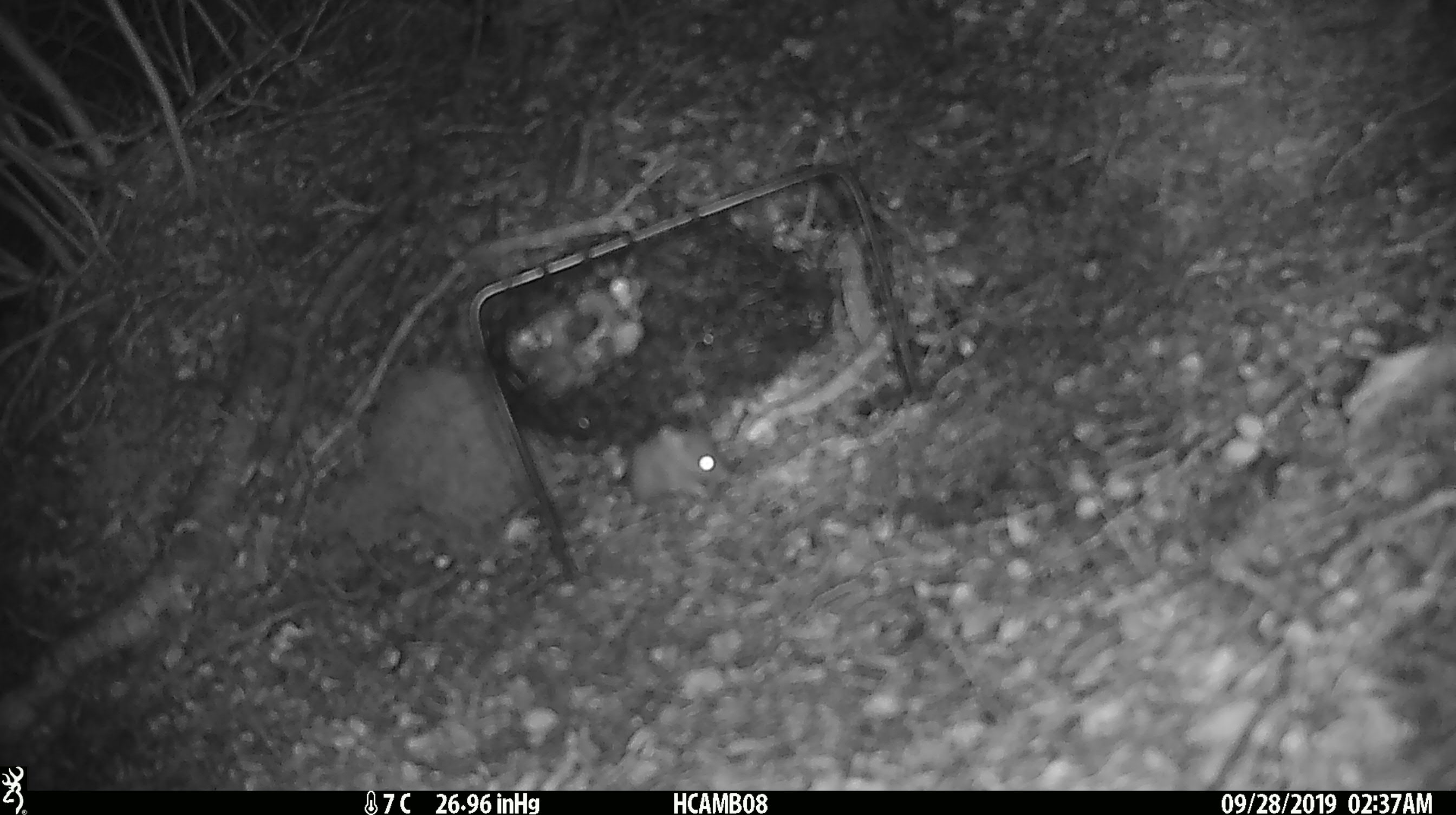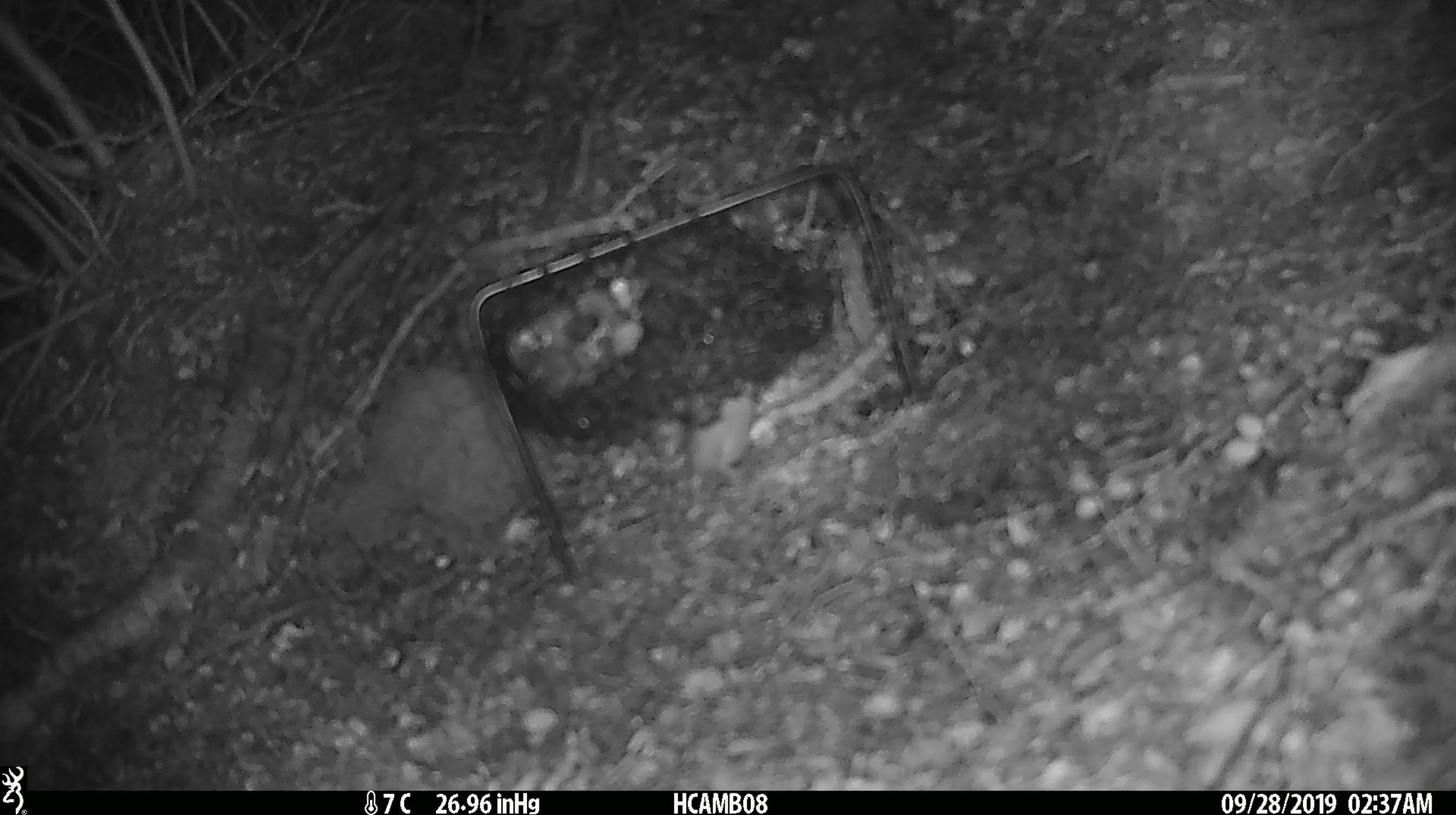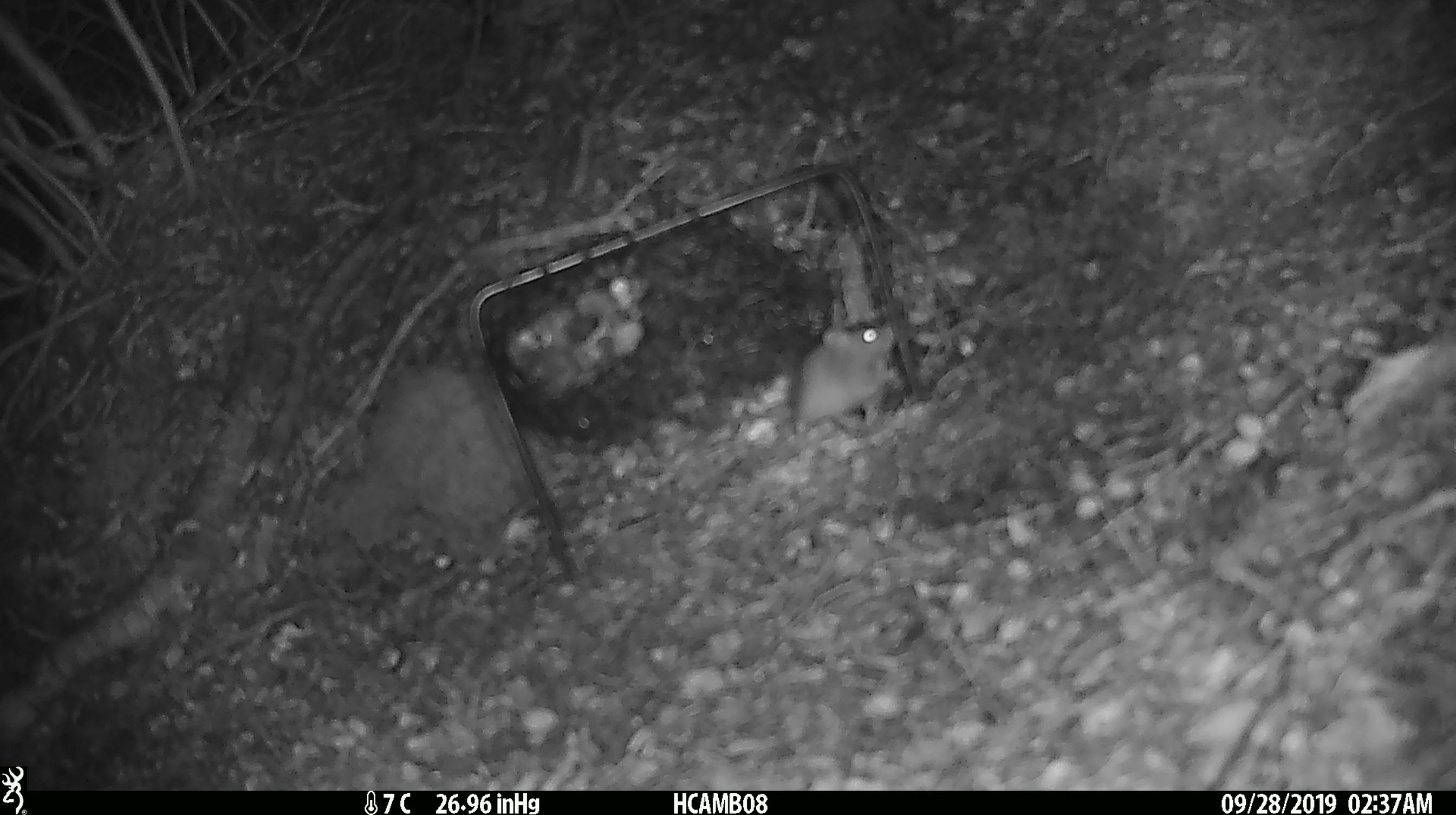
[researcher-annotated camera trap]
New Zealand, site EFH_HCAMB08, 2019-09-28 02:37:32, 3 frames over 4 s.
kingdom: Animalia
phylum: Chordata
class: Mammalia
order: Rodentia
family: Muridae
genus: Mus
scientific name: Mus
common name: mouse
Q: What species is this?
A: Mouse (Mus).